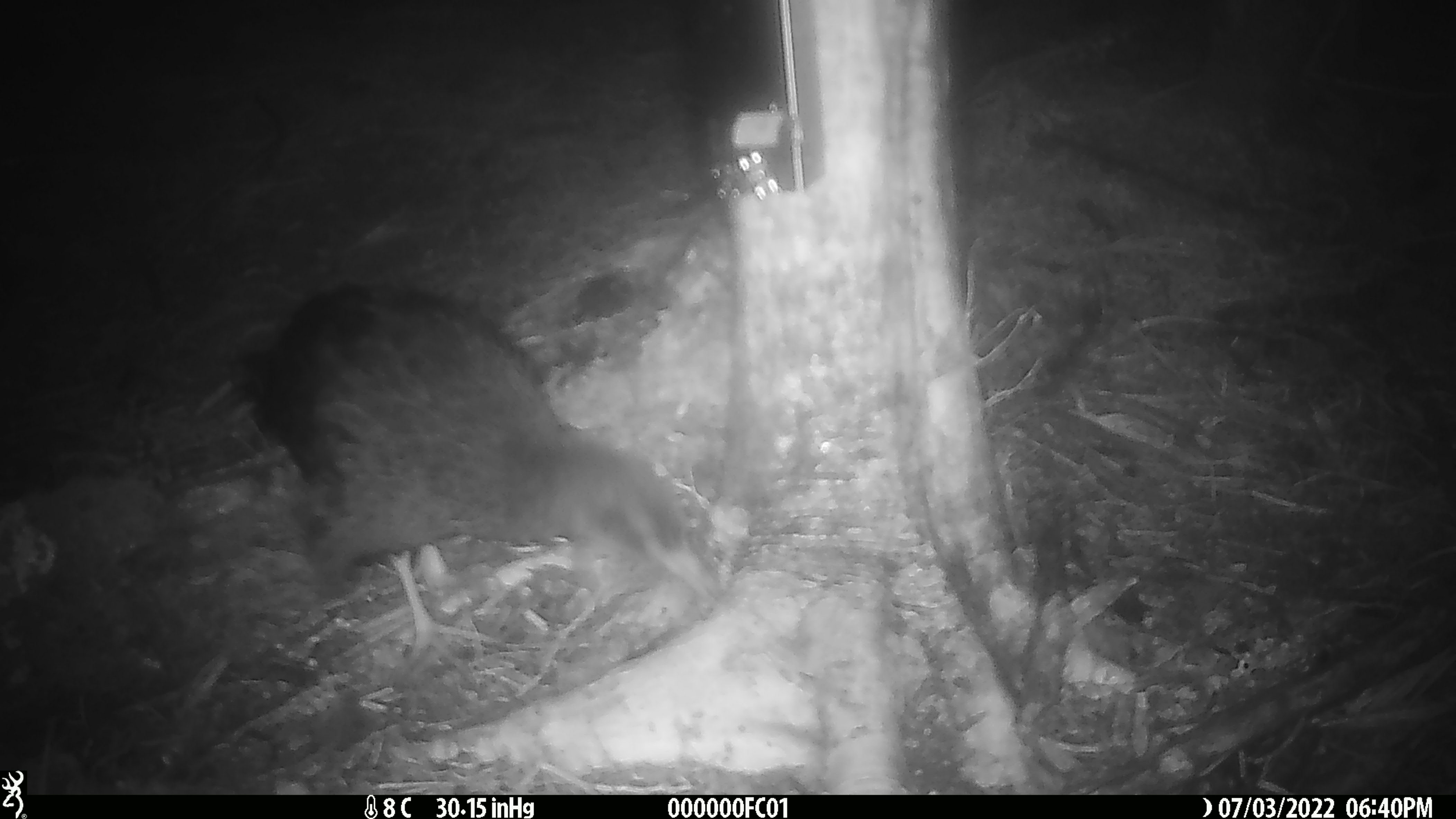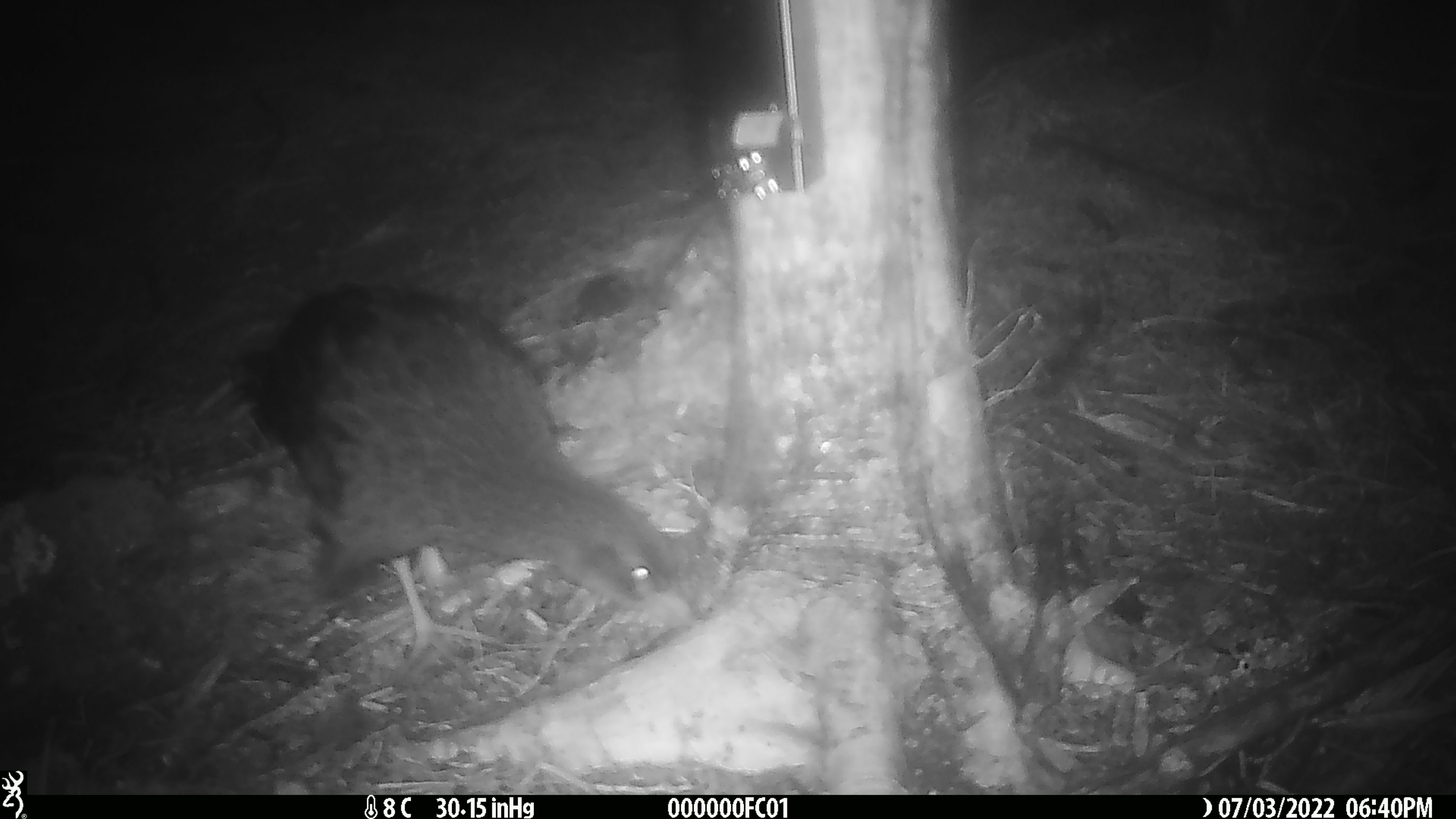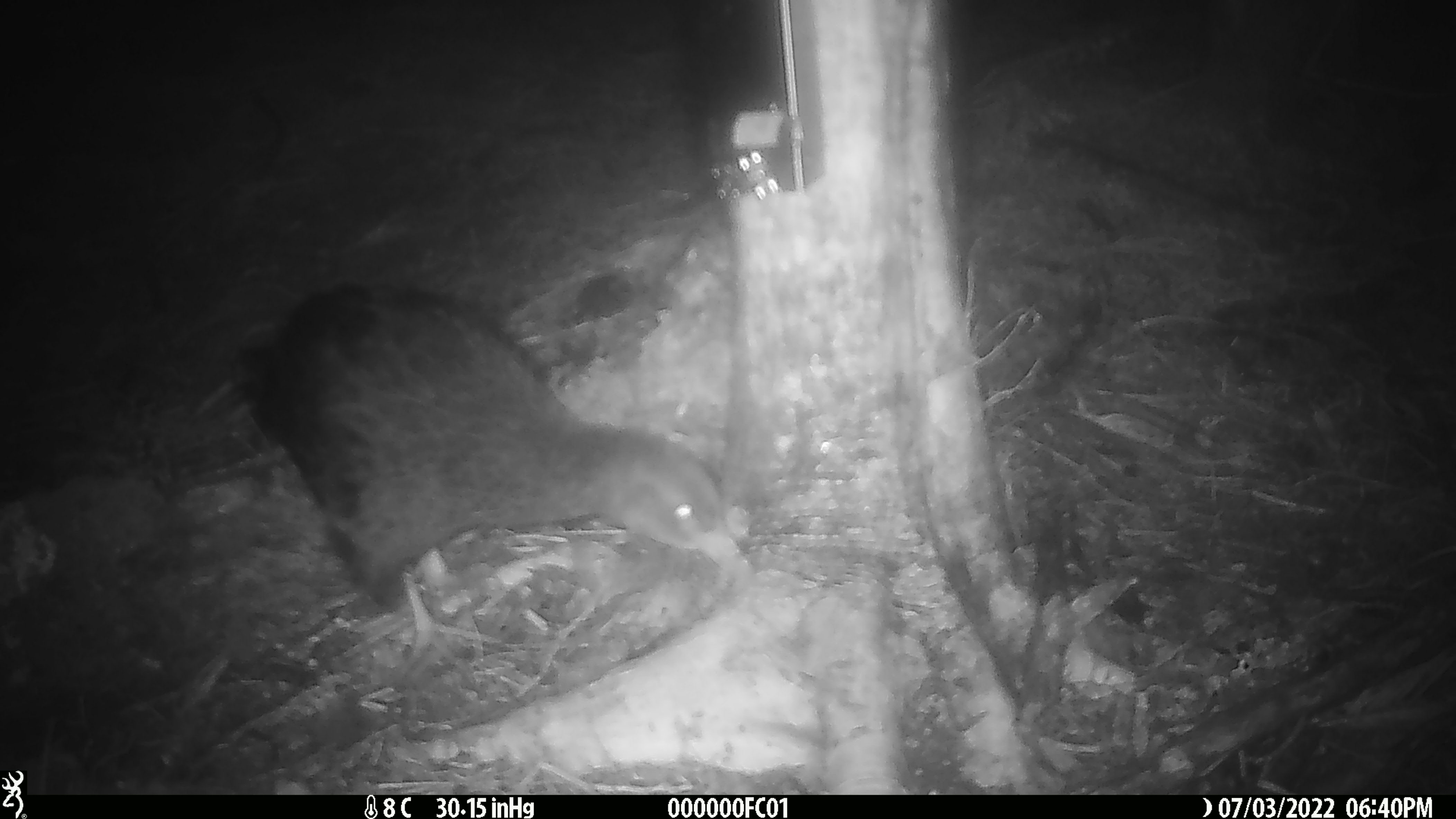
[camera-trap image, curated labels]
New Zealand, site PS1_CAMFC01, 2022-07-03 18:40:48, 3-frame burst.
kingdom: Animalia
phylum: Chordata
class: Aves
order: Gruiformes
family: Rallidae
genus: Gallirallus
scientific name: Gallirallus australis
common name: weka